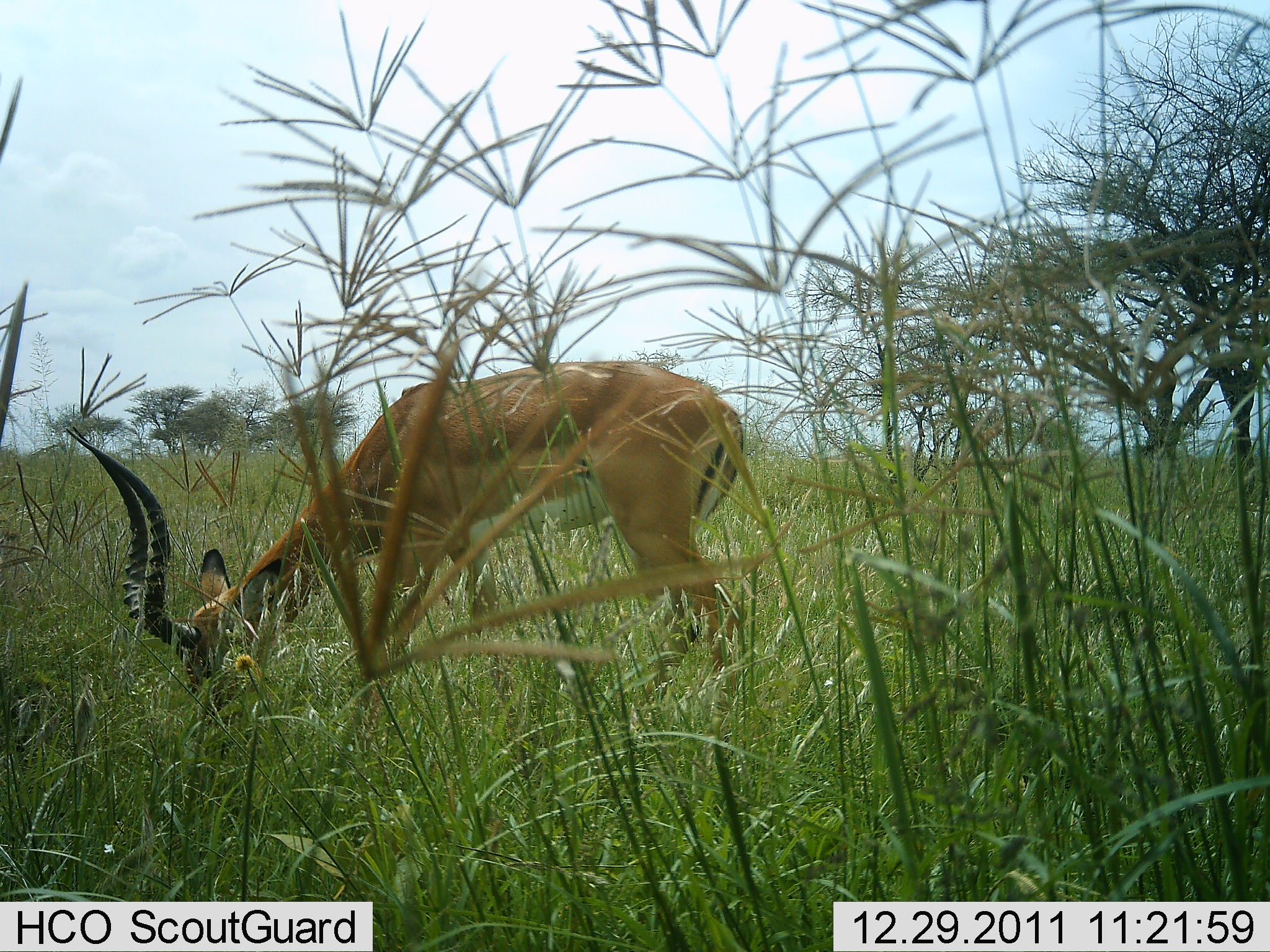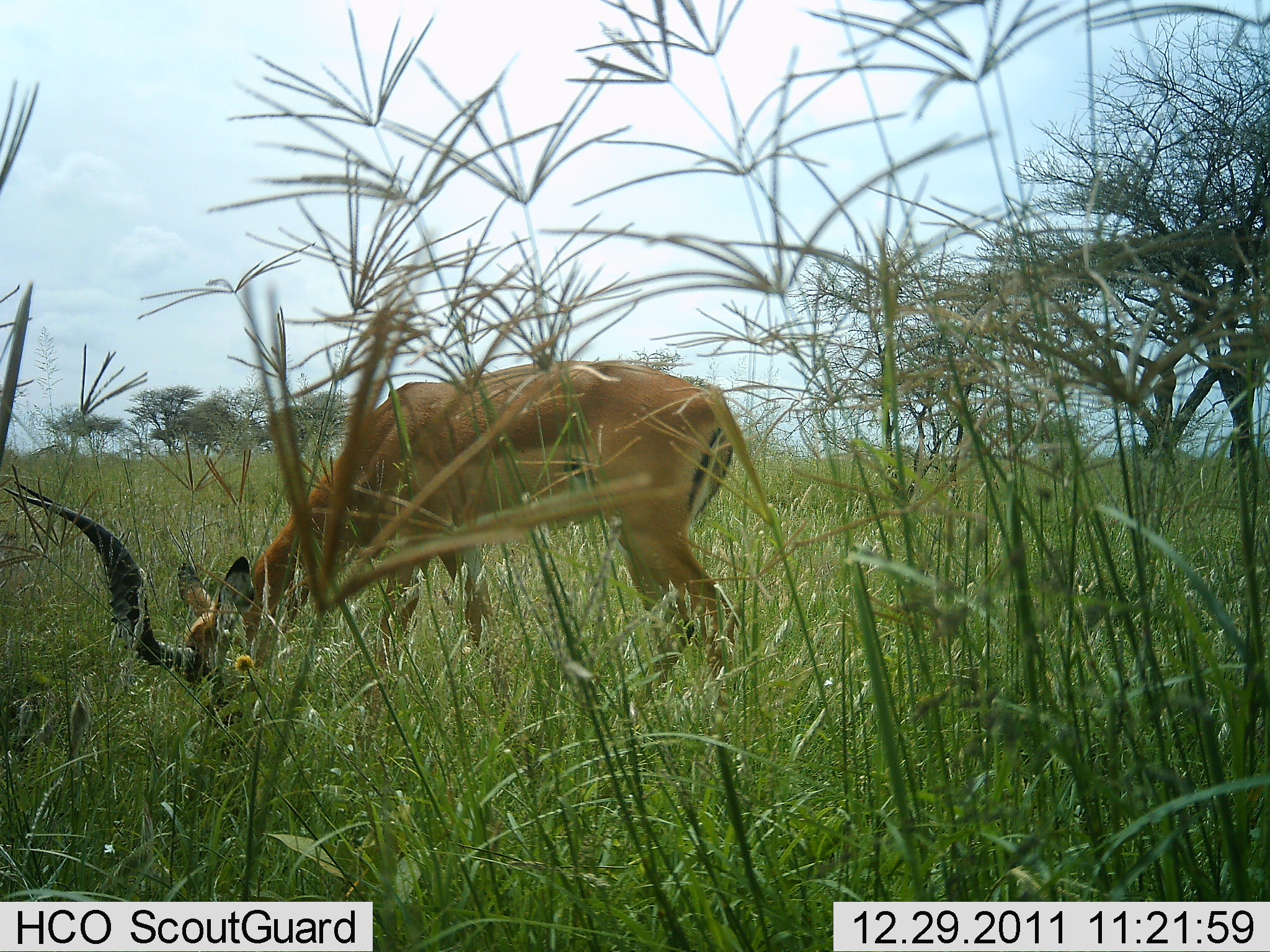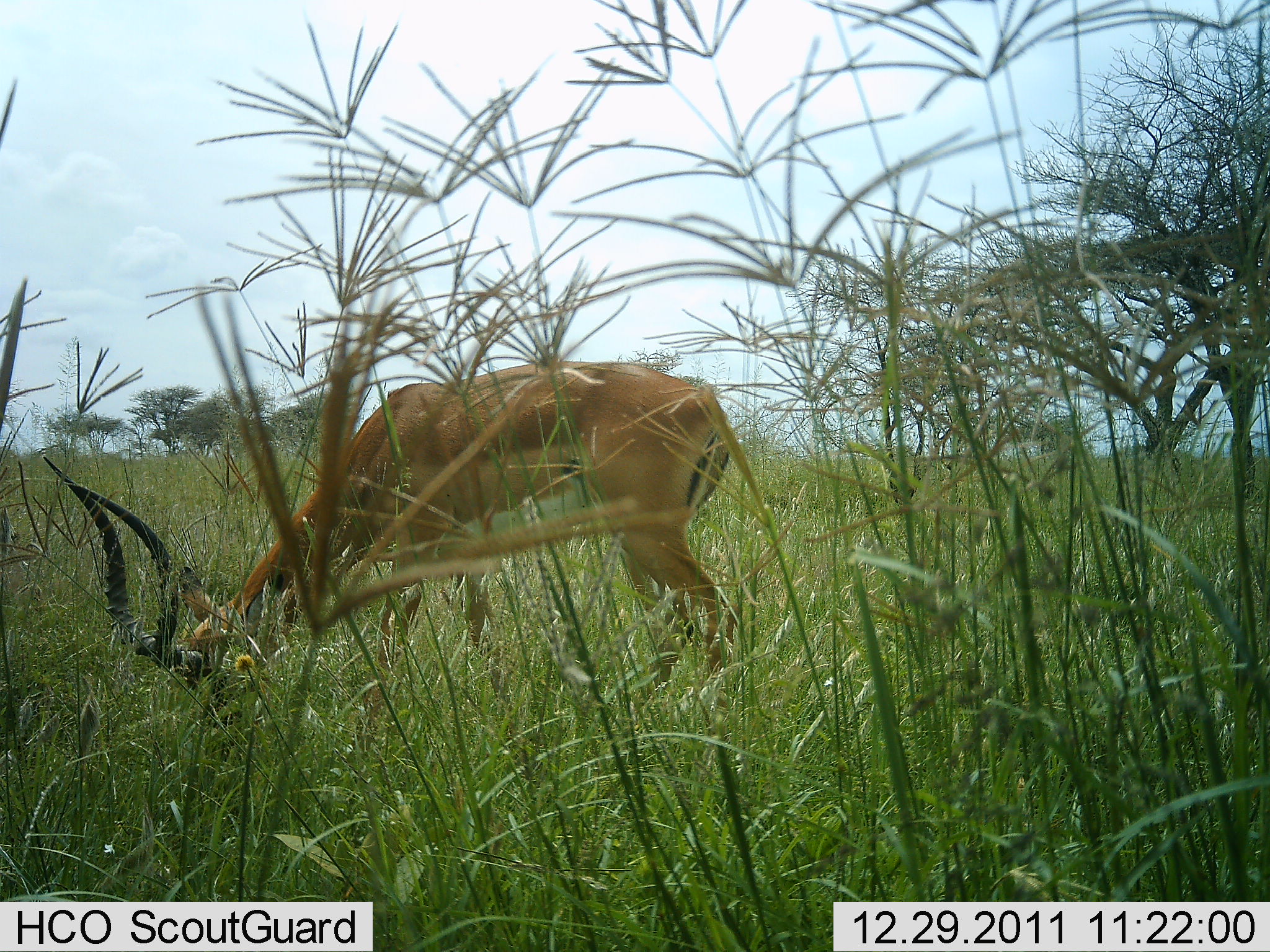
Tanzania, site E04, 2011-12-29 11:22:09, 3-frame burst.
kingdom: Animalia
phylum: Chordata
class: Mammalia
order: Artiodactyla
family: Bovidae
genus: Aepyceros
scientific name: Aepyceros melampus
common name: impala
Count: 1.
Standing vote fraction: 33%.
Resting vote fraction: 0%.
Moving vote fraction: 0%.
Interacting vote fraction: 0%.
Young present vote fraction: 0%.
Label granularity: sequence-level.